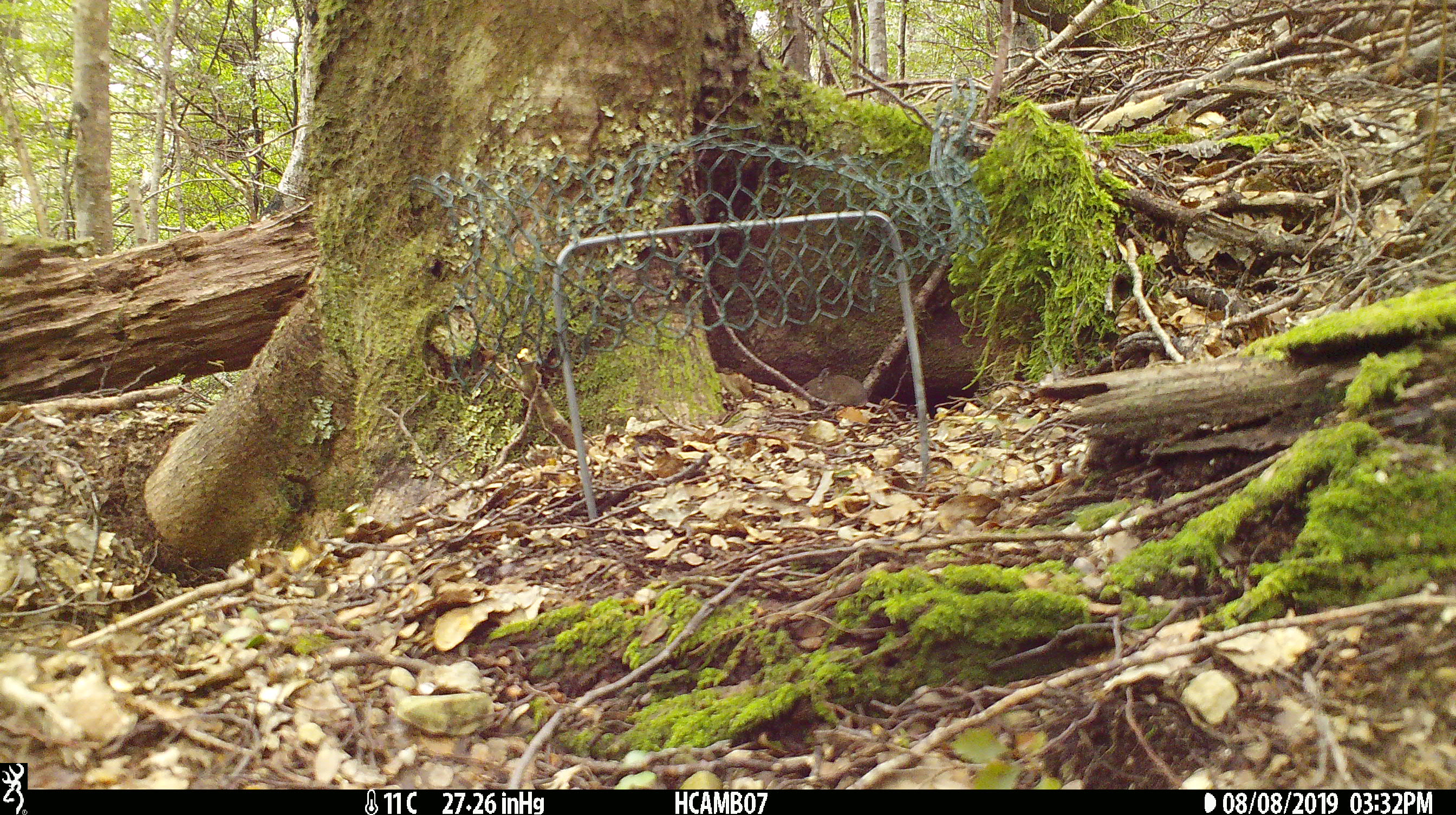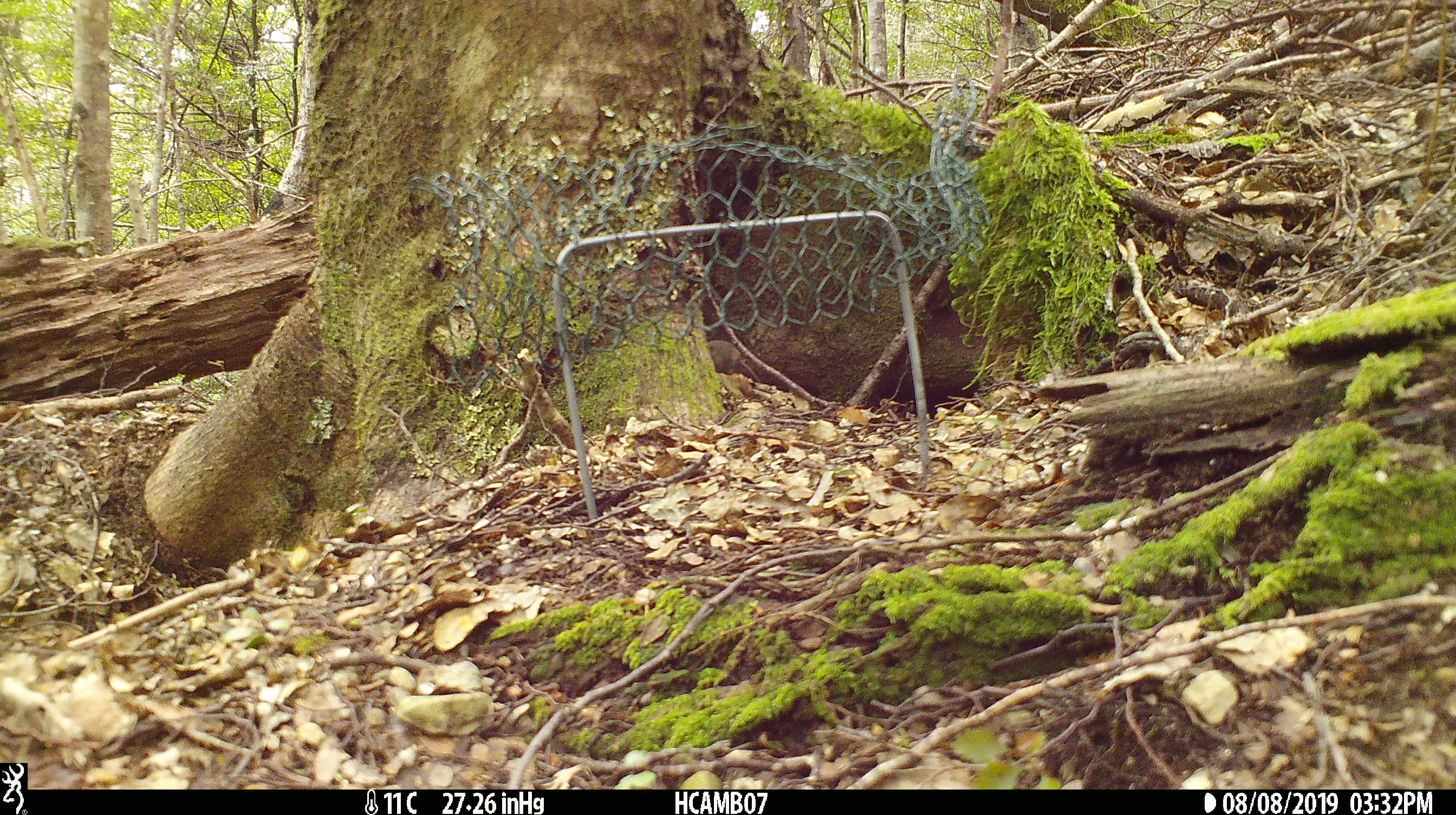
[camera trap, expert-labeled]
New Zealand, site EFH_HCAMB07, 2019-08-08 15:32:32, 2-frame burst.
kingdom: Animalia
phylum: Chordata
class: Mammalia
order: Rodentia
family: Muridae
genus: Mus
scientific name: Mus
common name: mouse